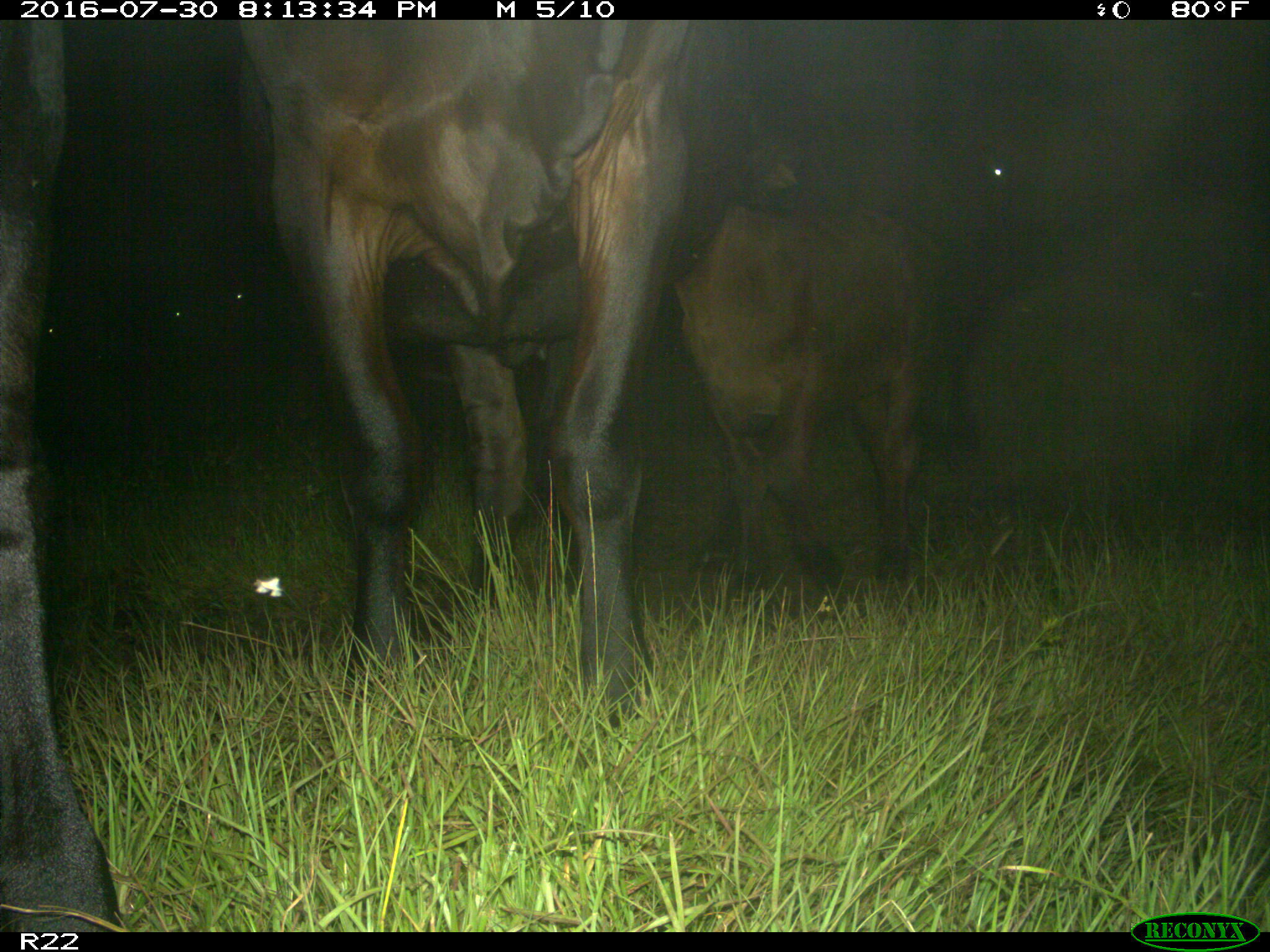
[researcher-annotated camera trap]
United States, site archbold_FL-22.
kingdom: Animalia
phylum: Chordata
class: Mammalia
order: Artiodactyla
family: Bovidae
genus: Bos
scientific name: Bos taurus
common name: domestic cow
Bos taurus (domestic cow).